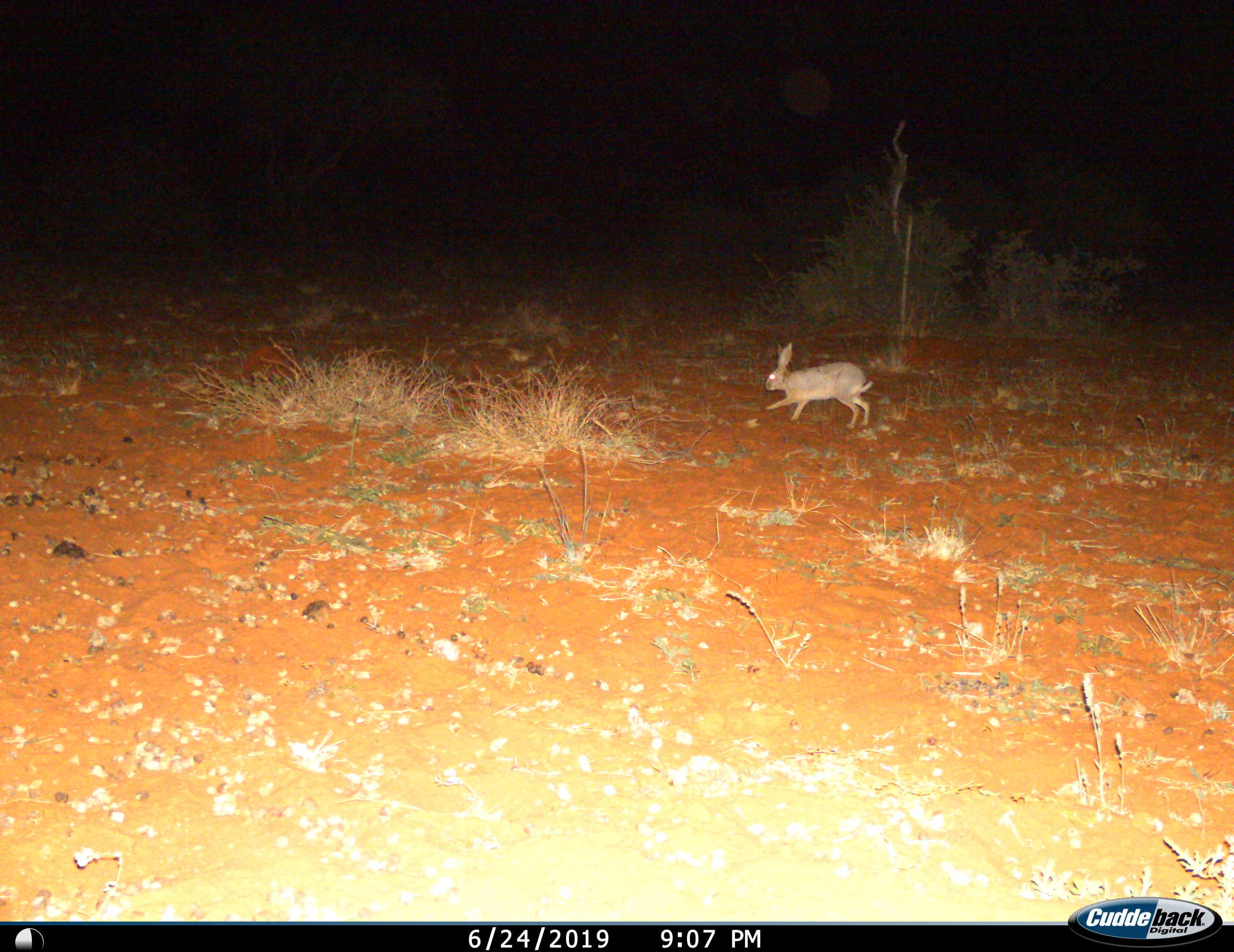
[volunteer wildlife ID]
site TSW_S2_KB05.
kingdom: Animalia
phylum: Chordata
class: Mammalia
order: Lagomorpha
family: Leporidae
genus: Lepus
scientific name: Lepus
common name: hare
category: hareunknown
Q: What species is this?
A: Hareunknown (hare) (Lepus).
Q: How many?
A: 1.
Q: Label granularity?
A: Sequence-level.